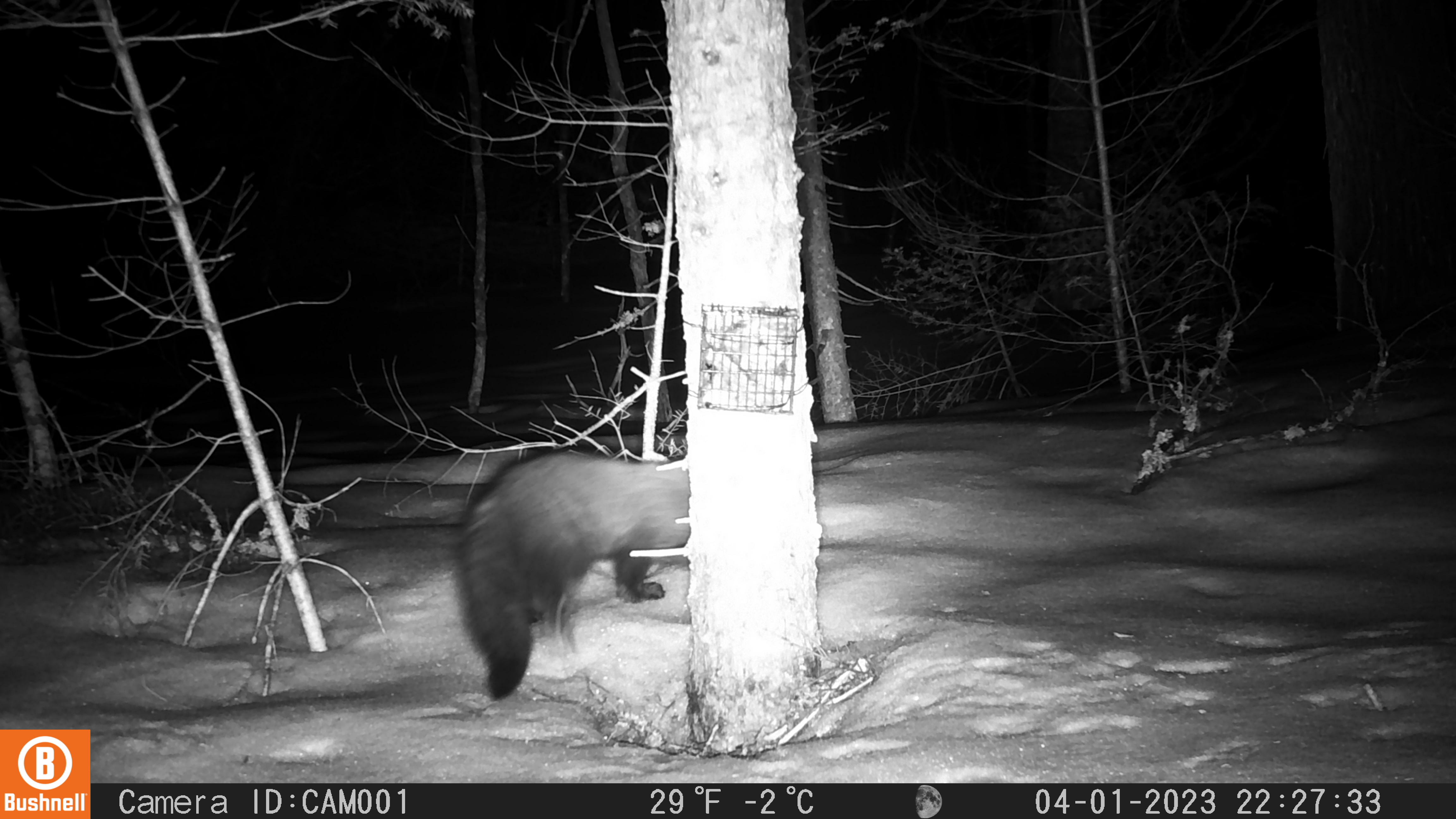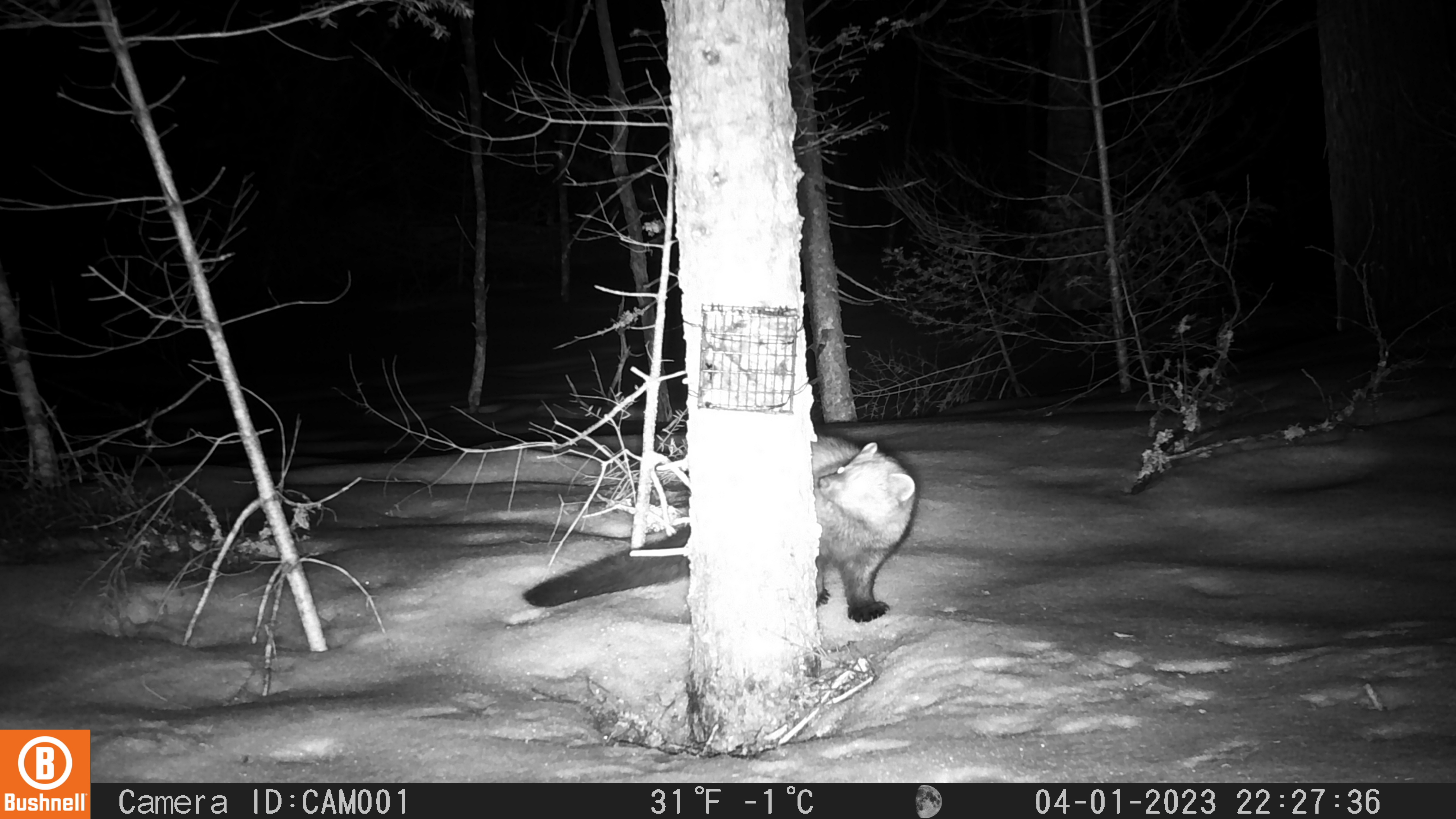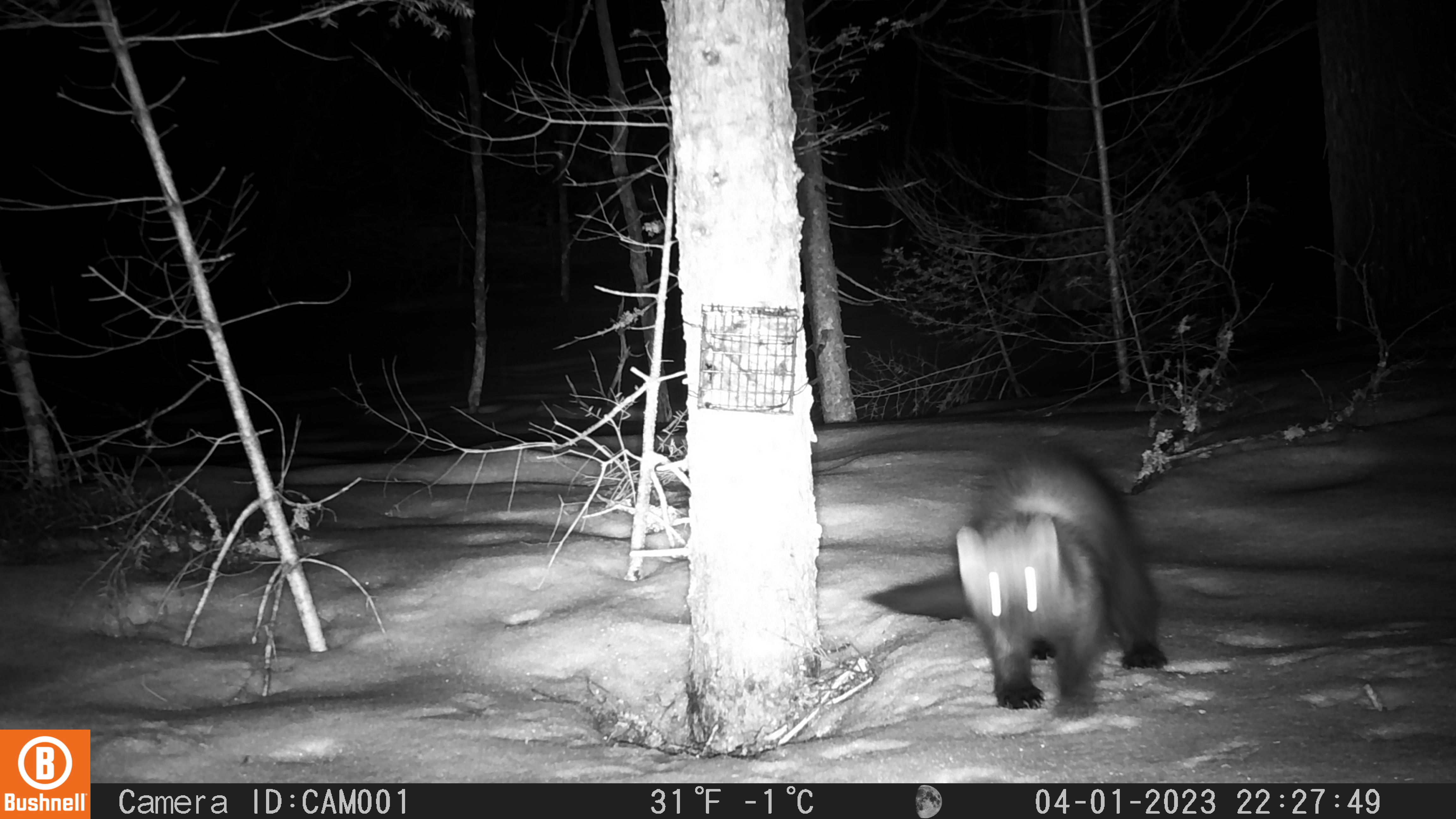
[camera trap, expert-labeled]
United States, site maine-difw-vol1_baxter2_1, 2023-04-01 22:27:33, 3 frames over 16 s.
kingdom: Animalia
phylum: Chordata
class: Mammalia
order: Carnivora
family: Mustelidae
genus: Pekania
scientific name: Pekania pennanti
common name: fisher